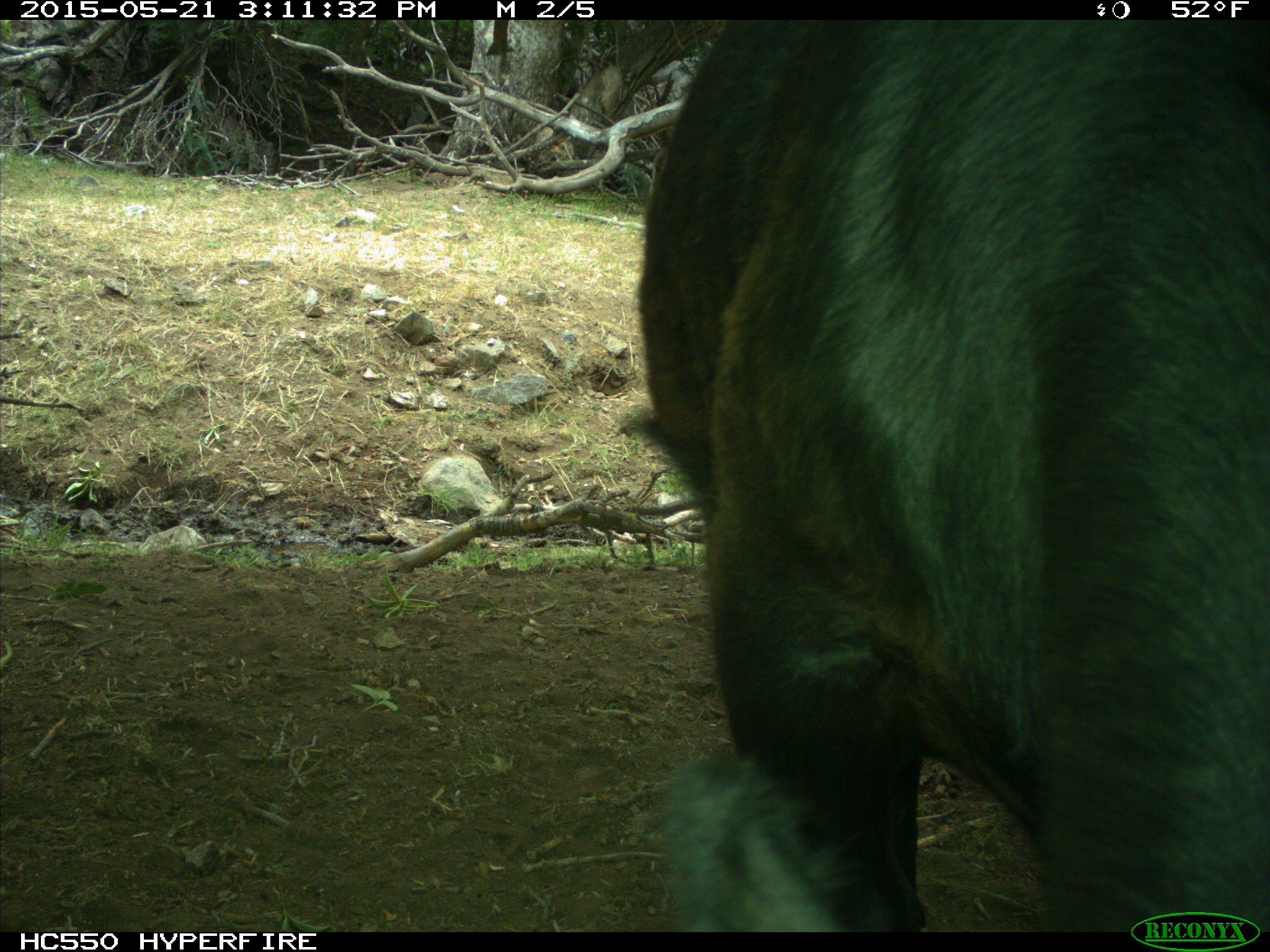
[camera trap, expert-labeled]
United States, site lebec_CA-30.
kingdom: Animalia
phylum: Chordata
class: Mammalia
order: Artiodactyla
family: Bovidae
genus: Bos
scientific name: Bos taurus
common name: domestic cow